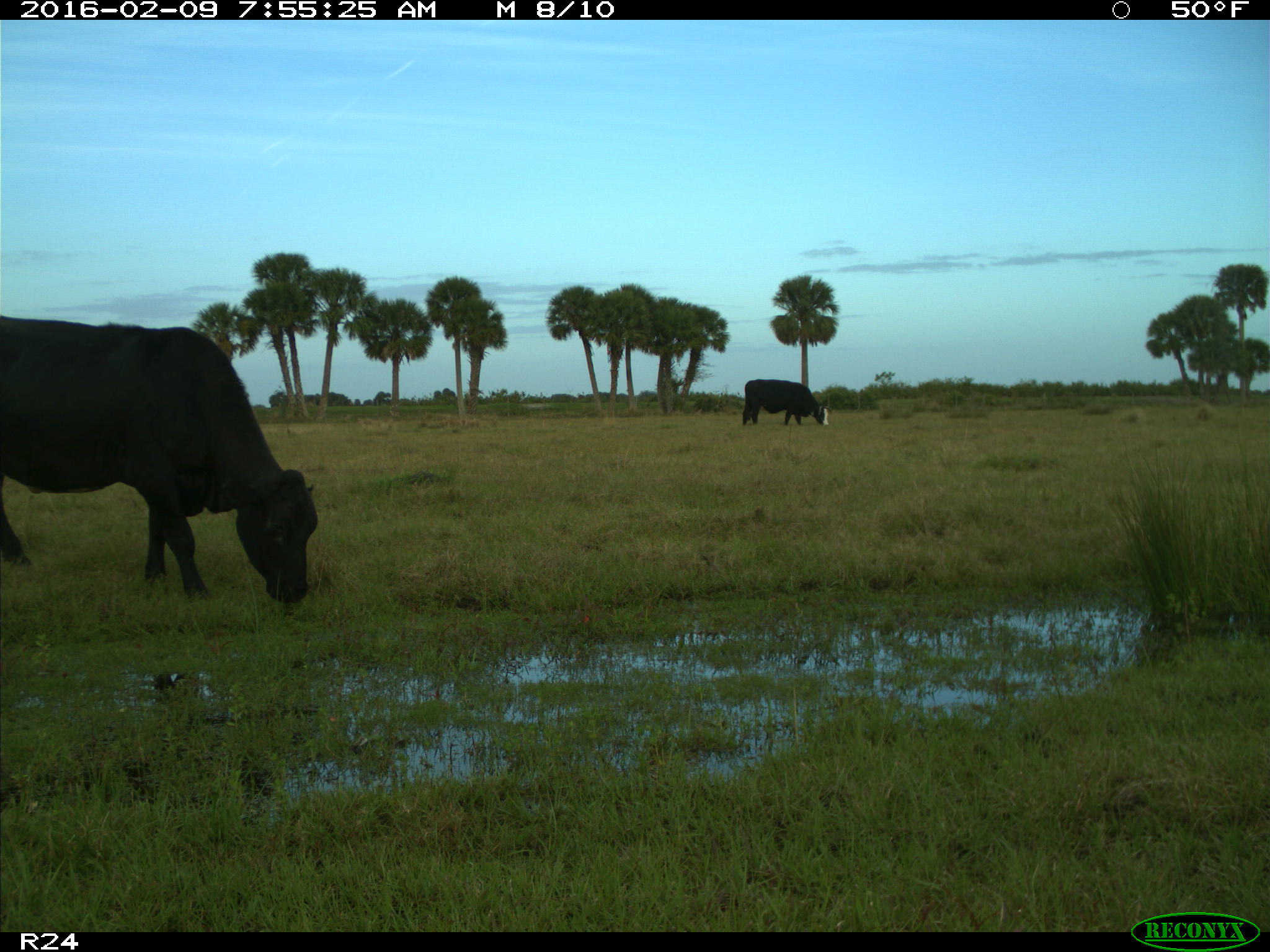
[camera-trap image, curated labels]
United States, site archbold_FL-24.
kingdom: Animalia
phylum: Chordata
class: Mammalia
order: Artiodactyla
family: Bovidae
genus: Bos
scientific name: Bos taurus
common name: domestic cow